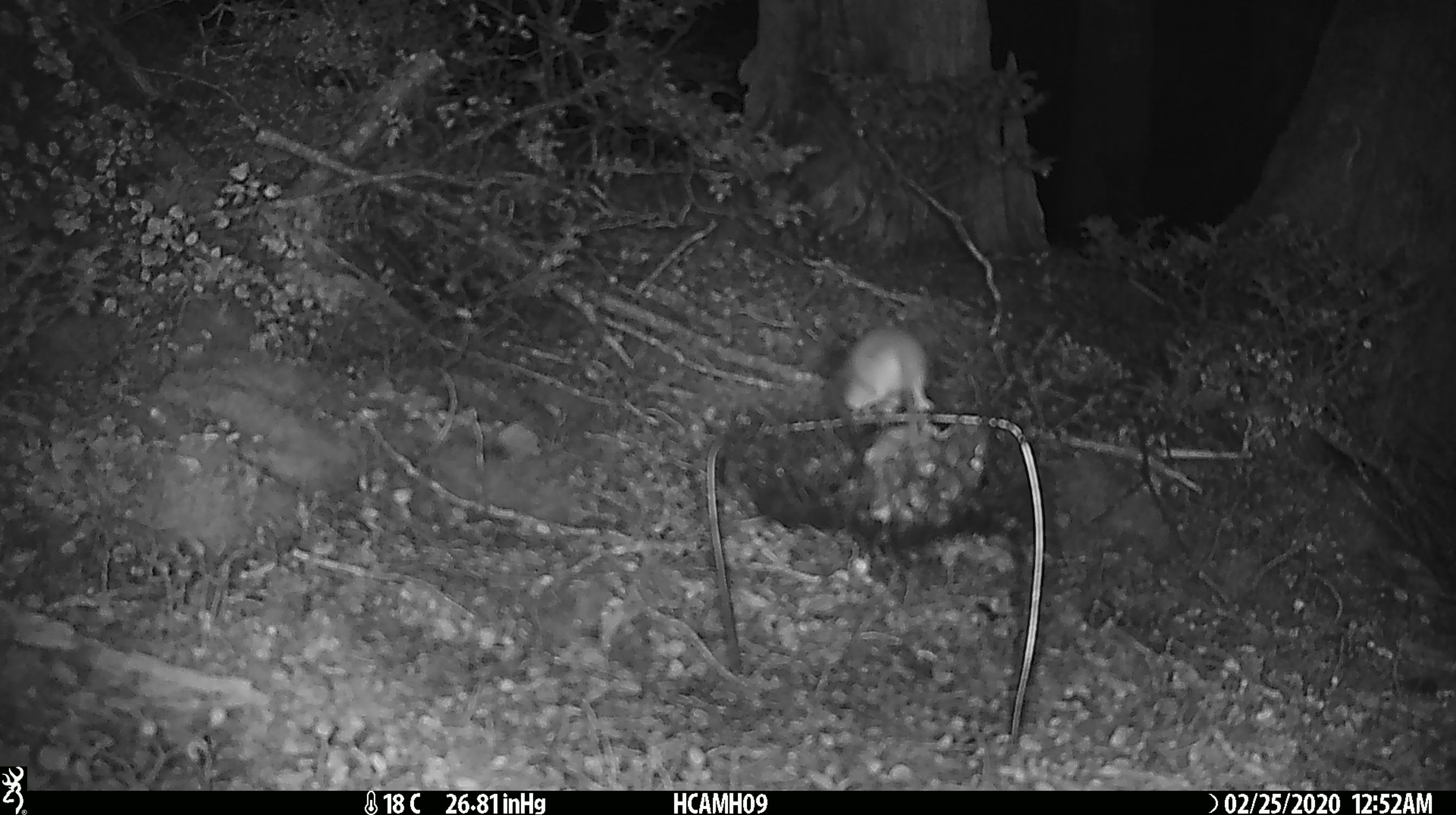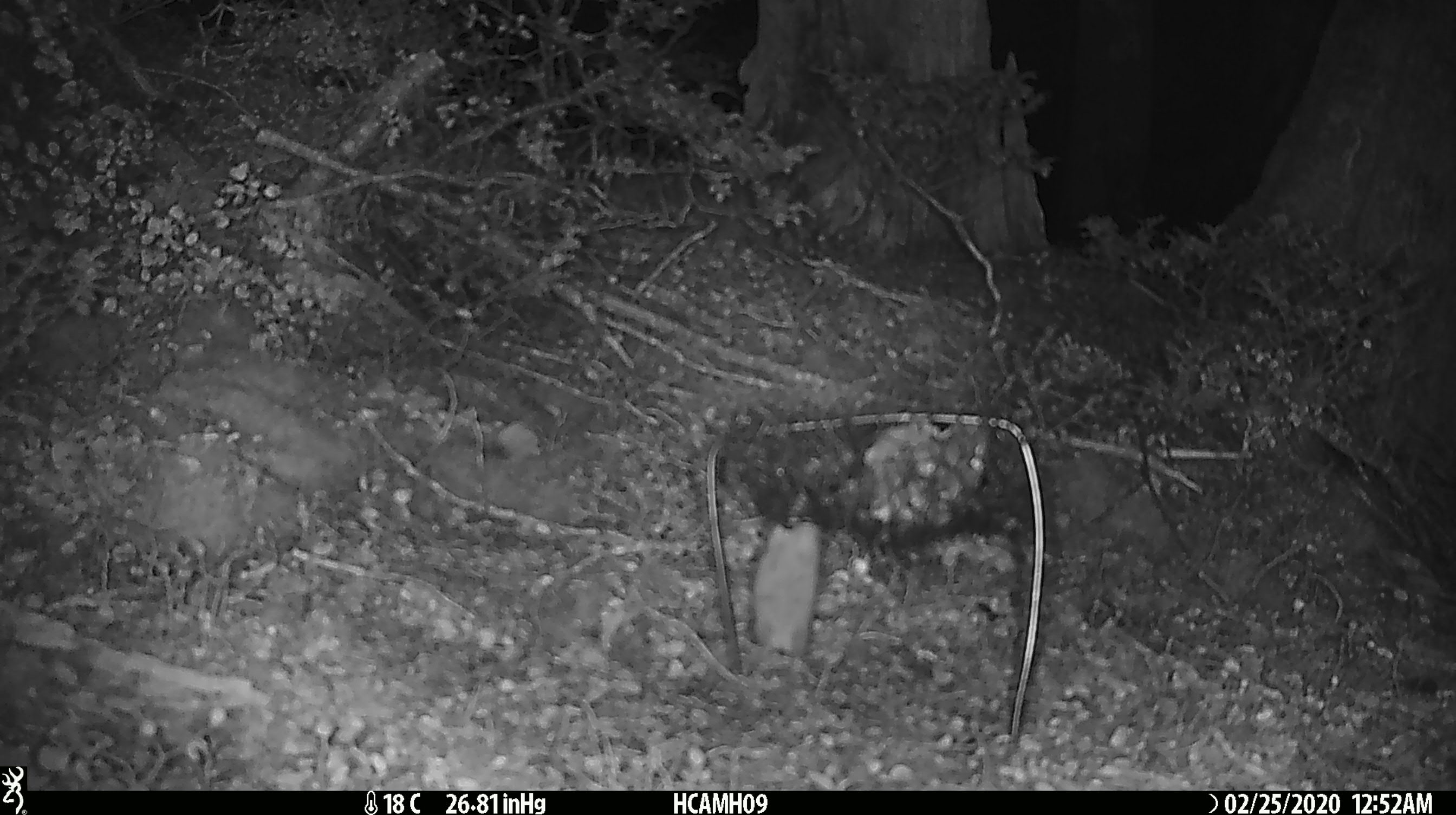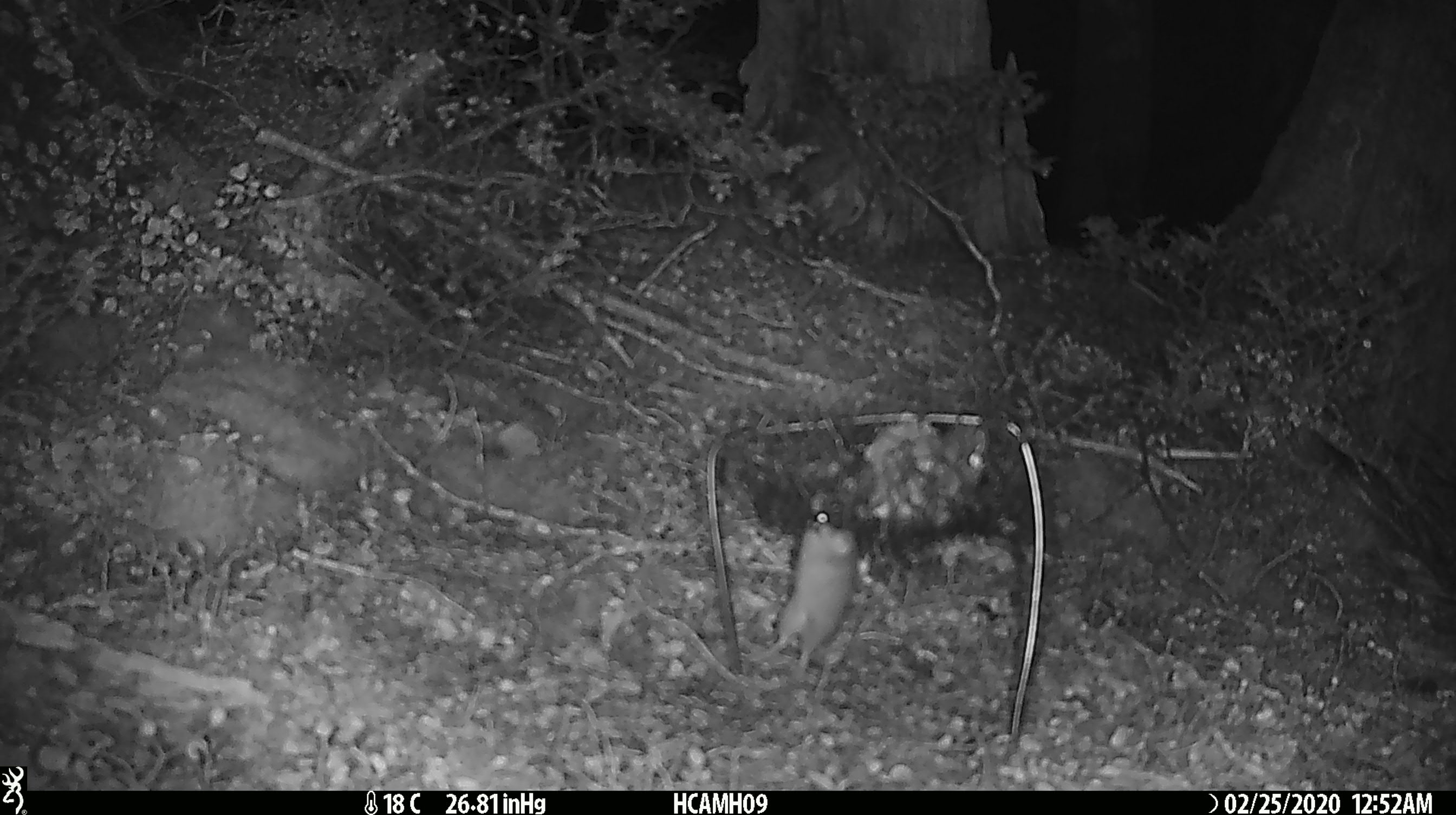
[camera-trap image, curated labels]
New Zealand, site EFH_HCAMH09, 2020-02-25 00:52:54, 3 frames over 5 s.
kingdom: Animalia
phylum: Chordata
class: Mammalia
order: Rodentia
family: Muridae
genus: Mus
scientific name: Mus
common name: mouse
Mouse (Mus).